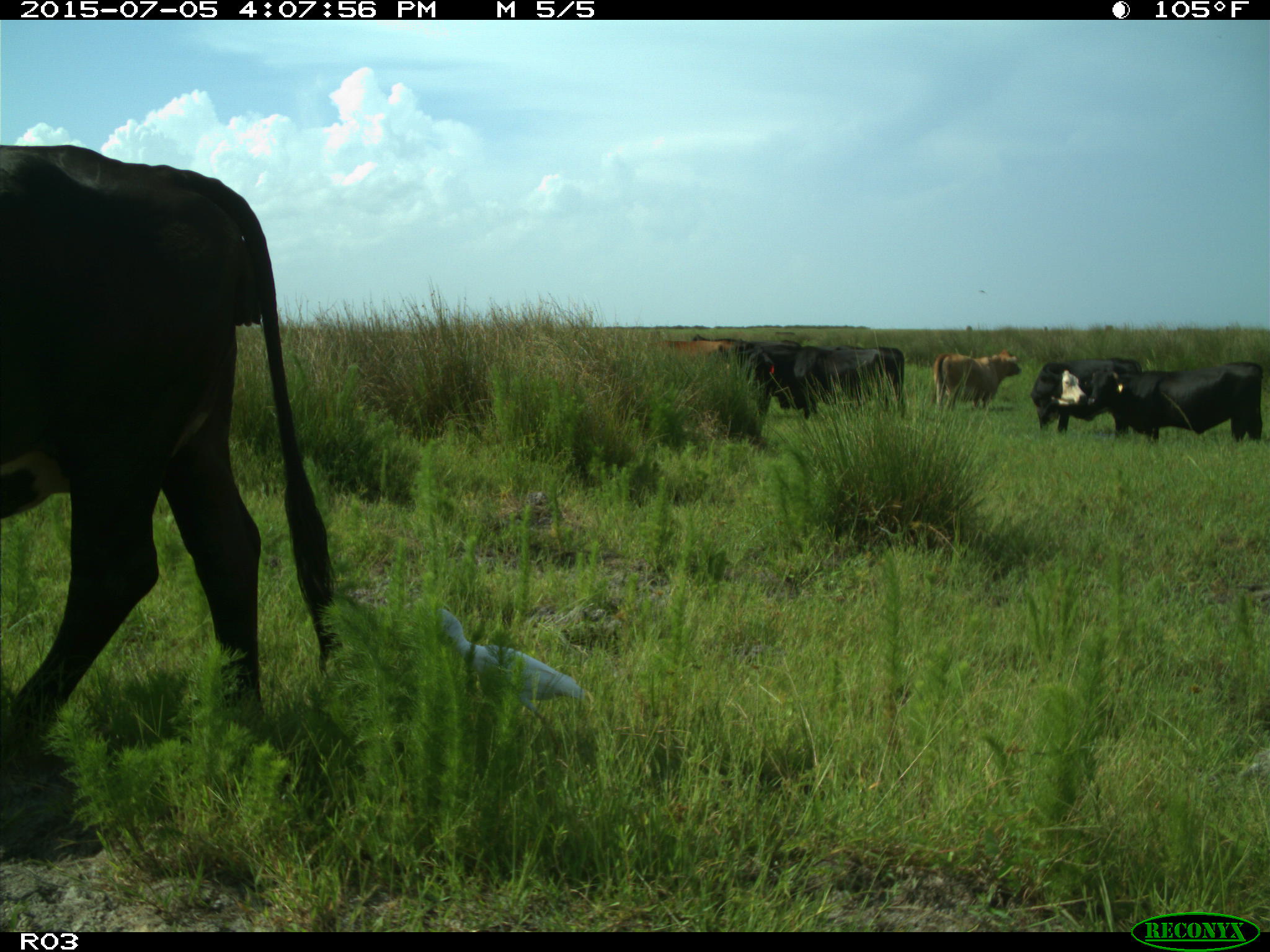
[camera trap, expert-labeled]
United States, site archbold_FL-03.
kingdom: Animalia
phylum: Chordata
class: Mammalia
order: Artiodactyla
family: Bovidae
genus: Bos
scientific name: Bos taurus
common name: domestic cow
Bos taurus (domestic cow).